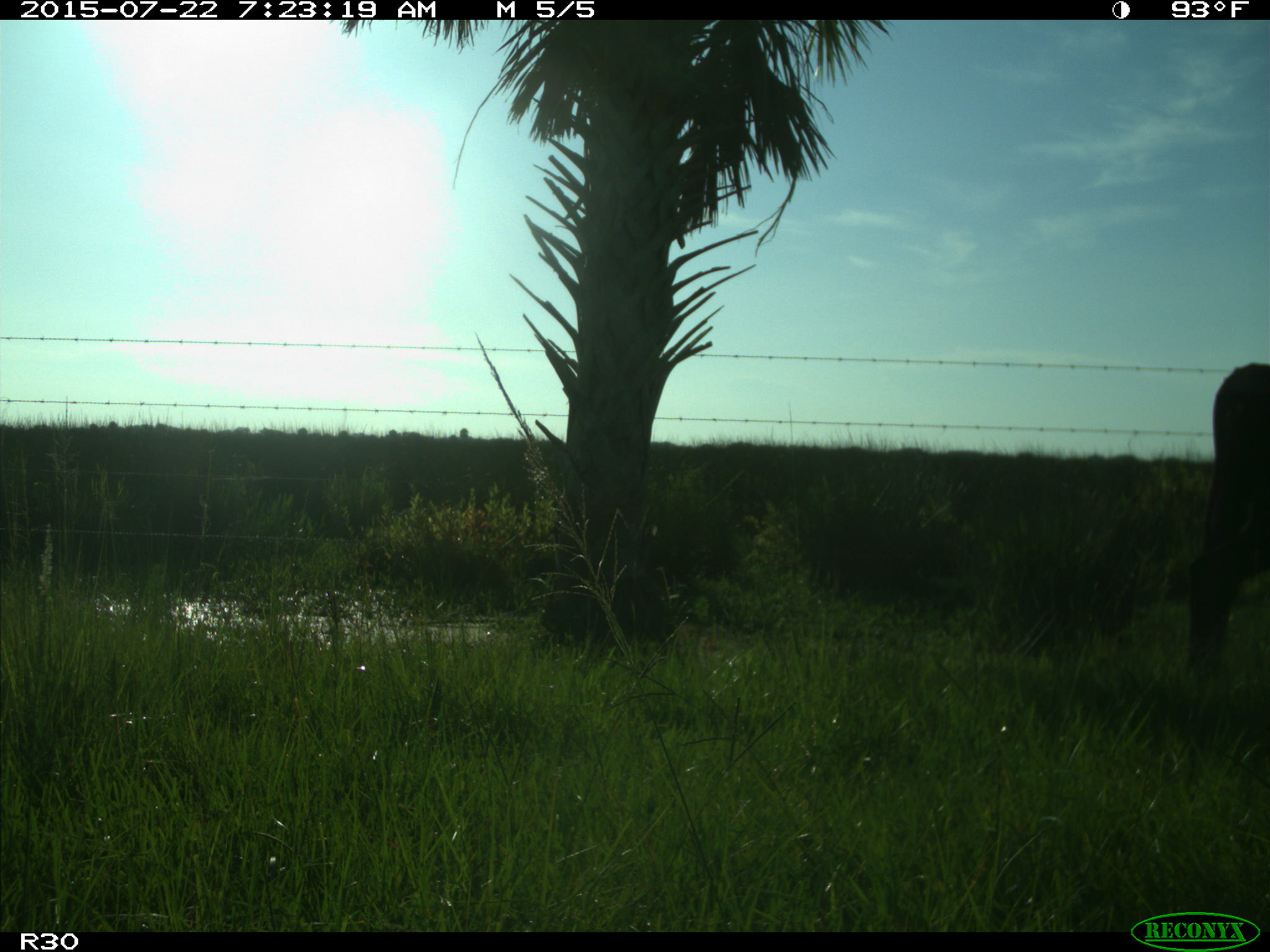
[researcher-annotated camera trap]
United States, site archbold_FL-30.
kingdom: Animalia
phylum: Chordata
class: Mammalia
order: Artiodactyla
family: Bovidae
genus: Bos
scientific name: Bos taurus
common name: domestic cow